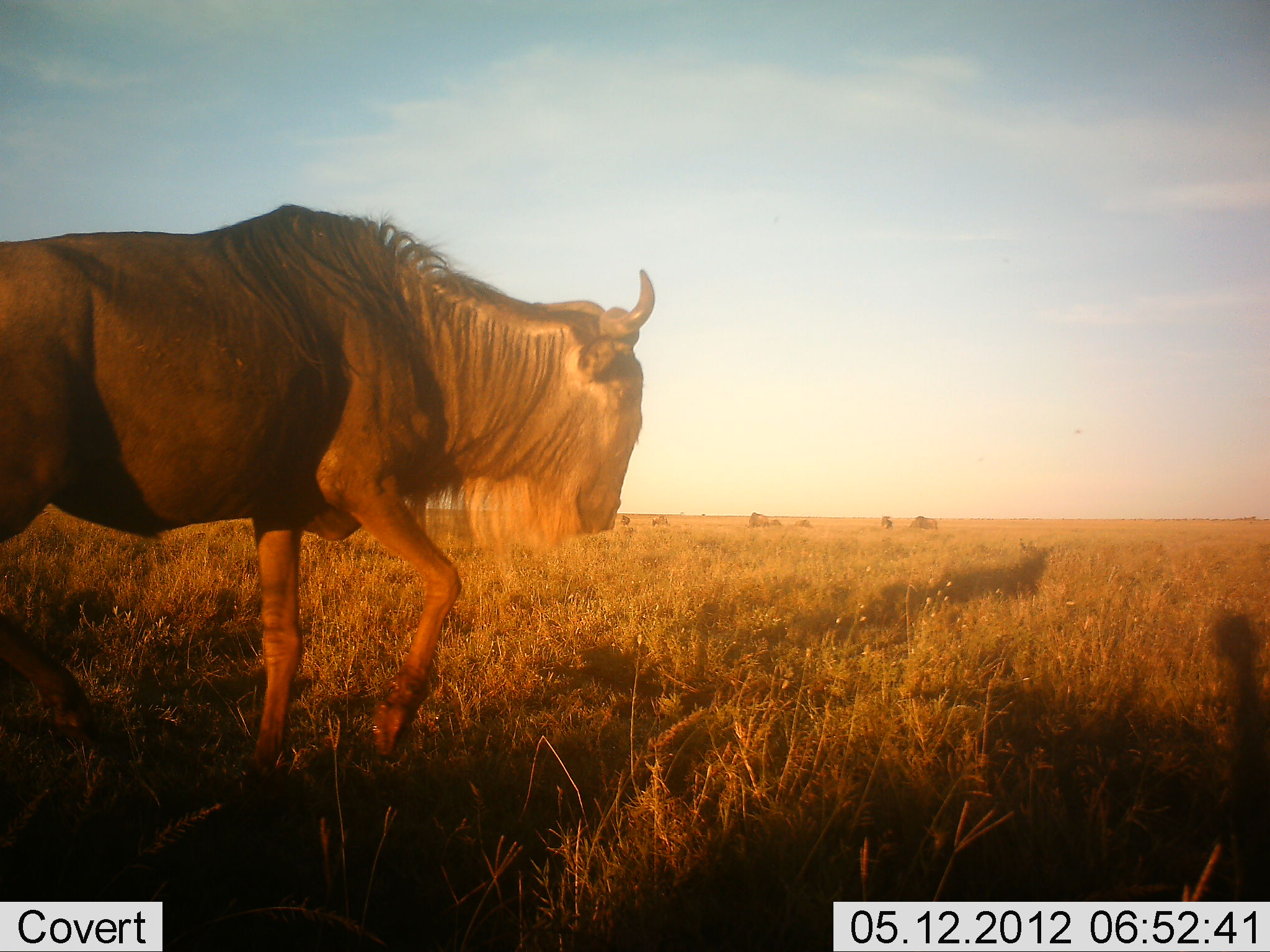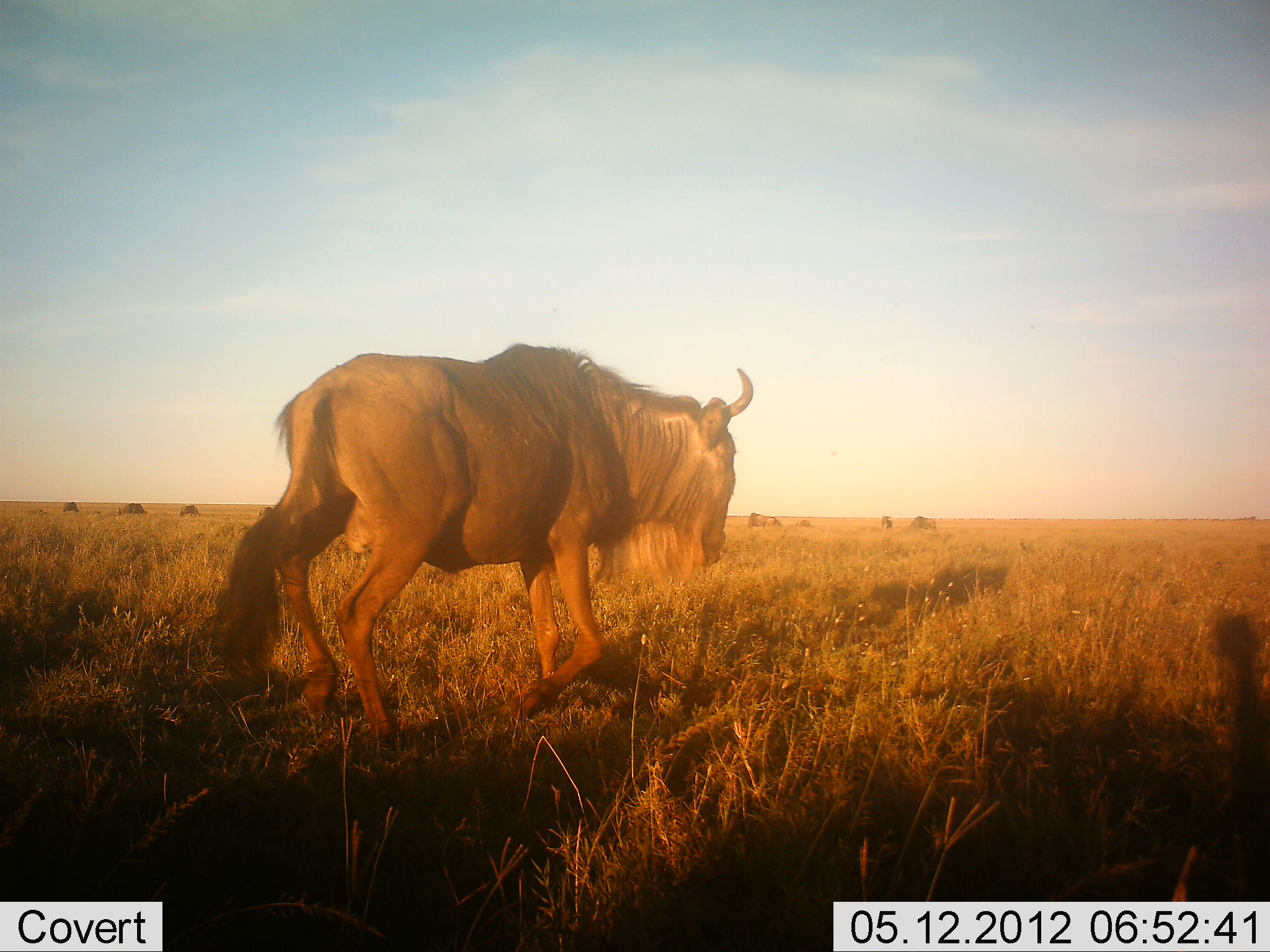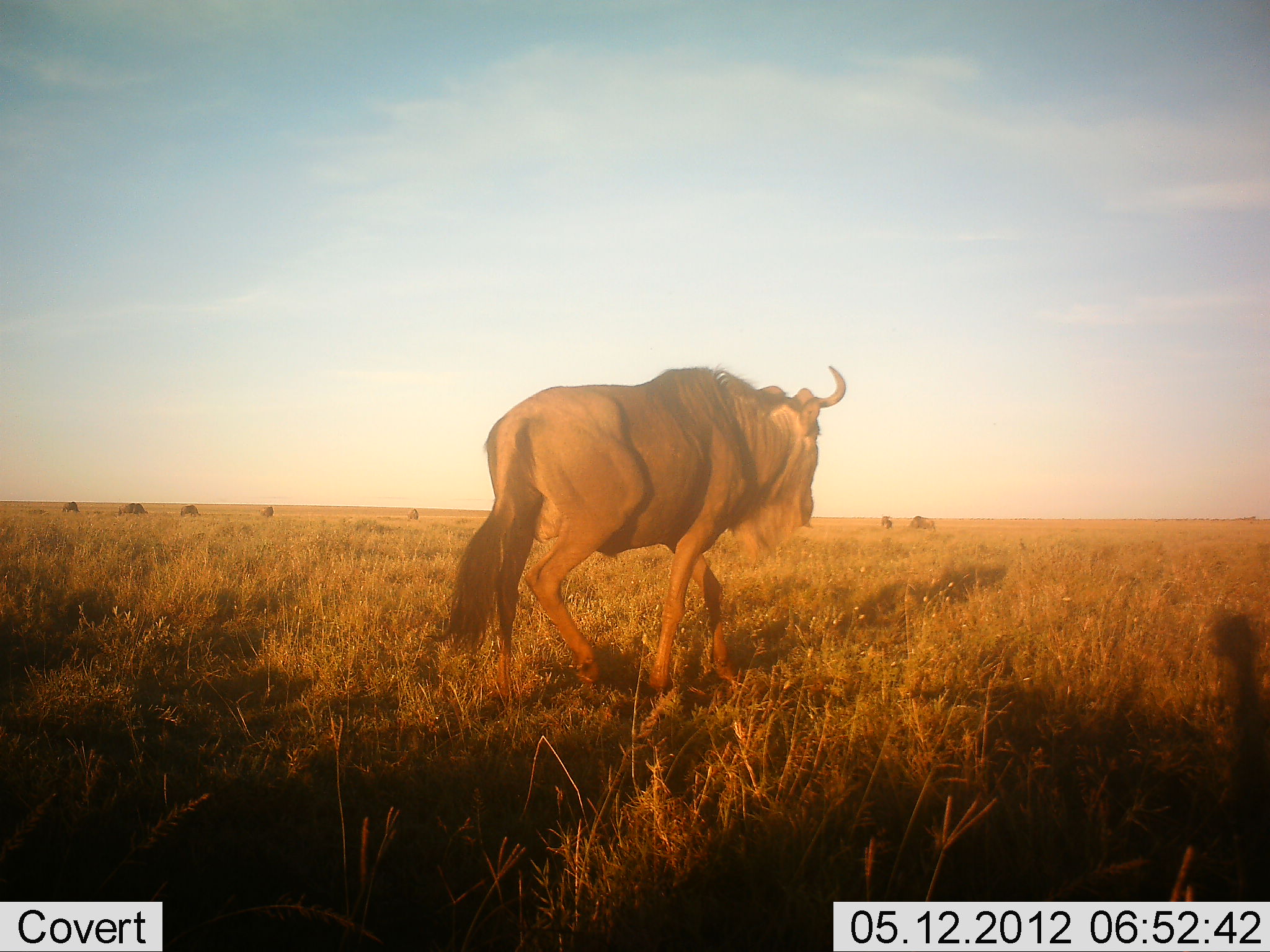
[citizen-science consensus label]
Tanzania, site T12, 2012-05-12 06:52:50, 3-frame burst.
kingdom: Animalia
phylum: Chordata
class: Mammalia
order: Artiodactyla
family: Bovidae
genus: Connochaetes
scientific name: Connochaetes taurinus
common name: blue wildebeest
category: wildebeest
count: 3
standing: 40%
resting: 0%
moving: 100%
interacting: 0%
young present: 0%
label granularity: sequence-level